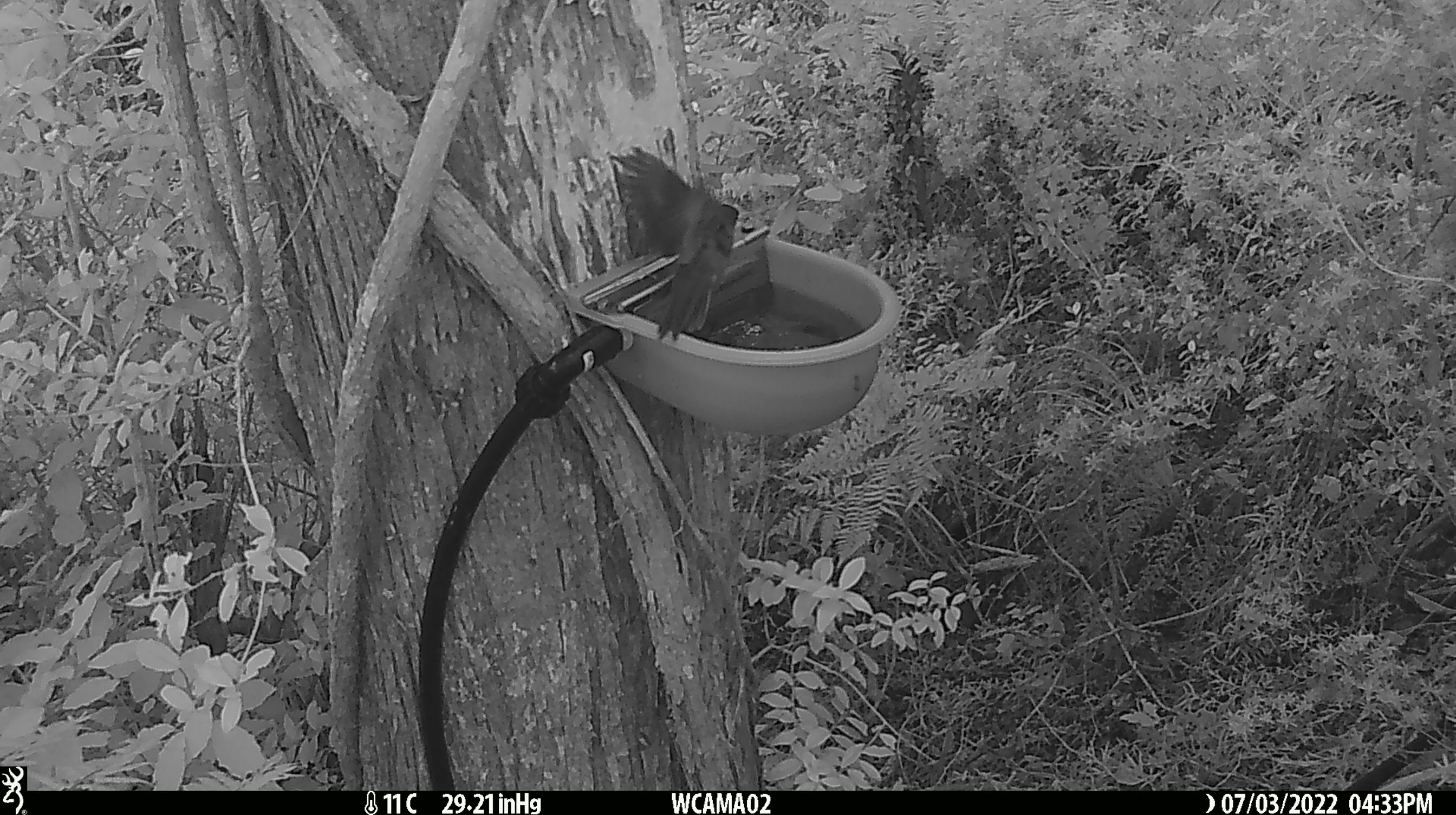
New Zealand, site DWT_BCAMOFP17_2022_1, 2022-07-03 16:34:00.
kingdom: Animalia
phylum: Chordata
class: Aves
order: Psittaciformes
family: Psittaculidae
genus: Cyanoramphus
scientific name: Cyanoramphus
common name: parakeet